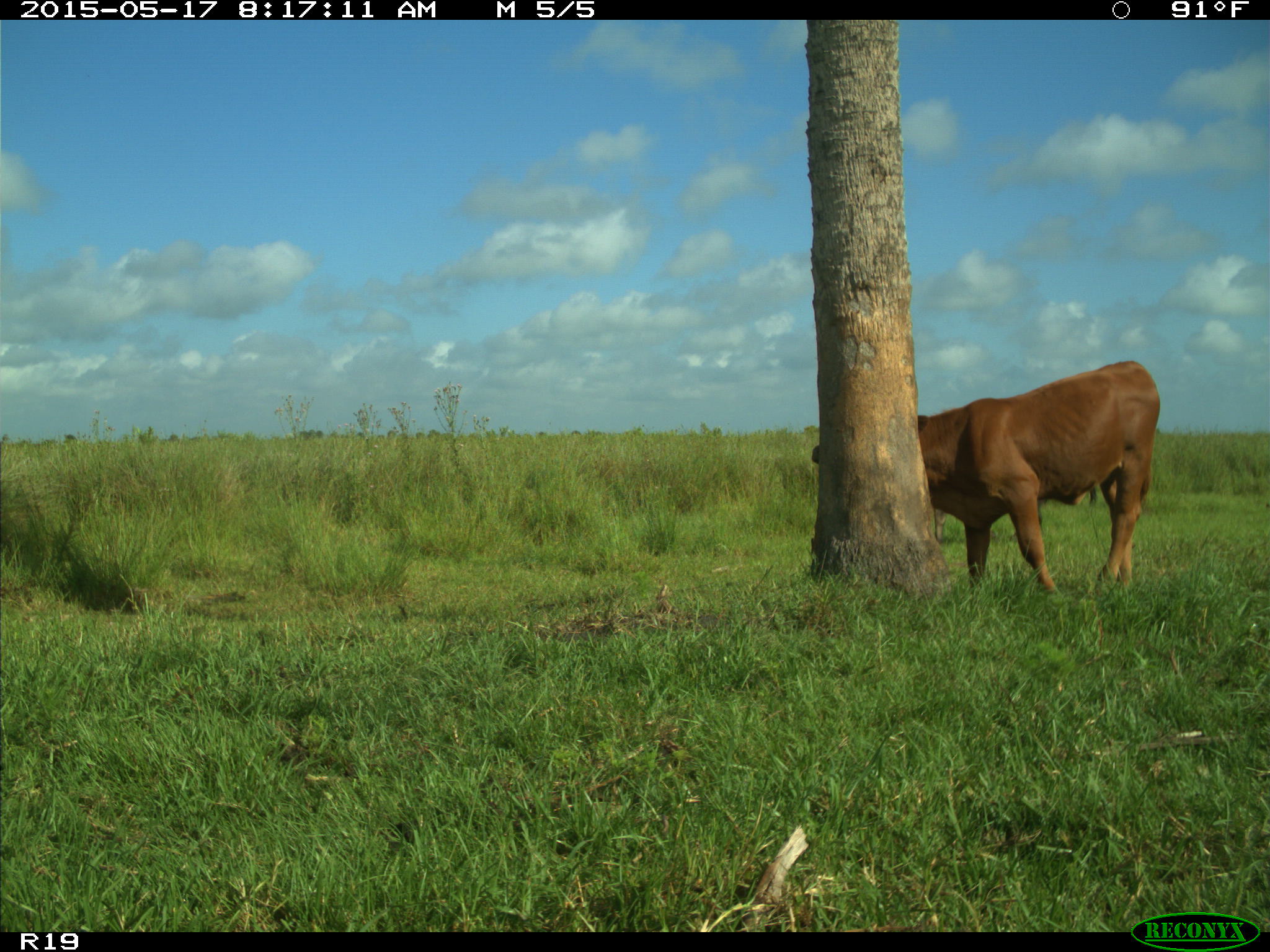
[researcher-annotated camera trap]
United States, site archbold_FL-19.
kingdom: Animalia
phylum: Chordata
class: Mammalia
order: Artiodactyla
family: Bovidae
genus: Bos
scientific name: Bos taurus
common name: domestic cow